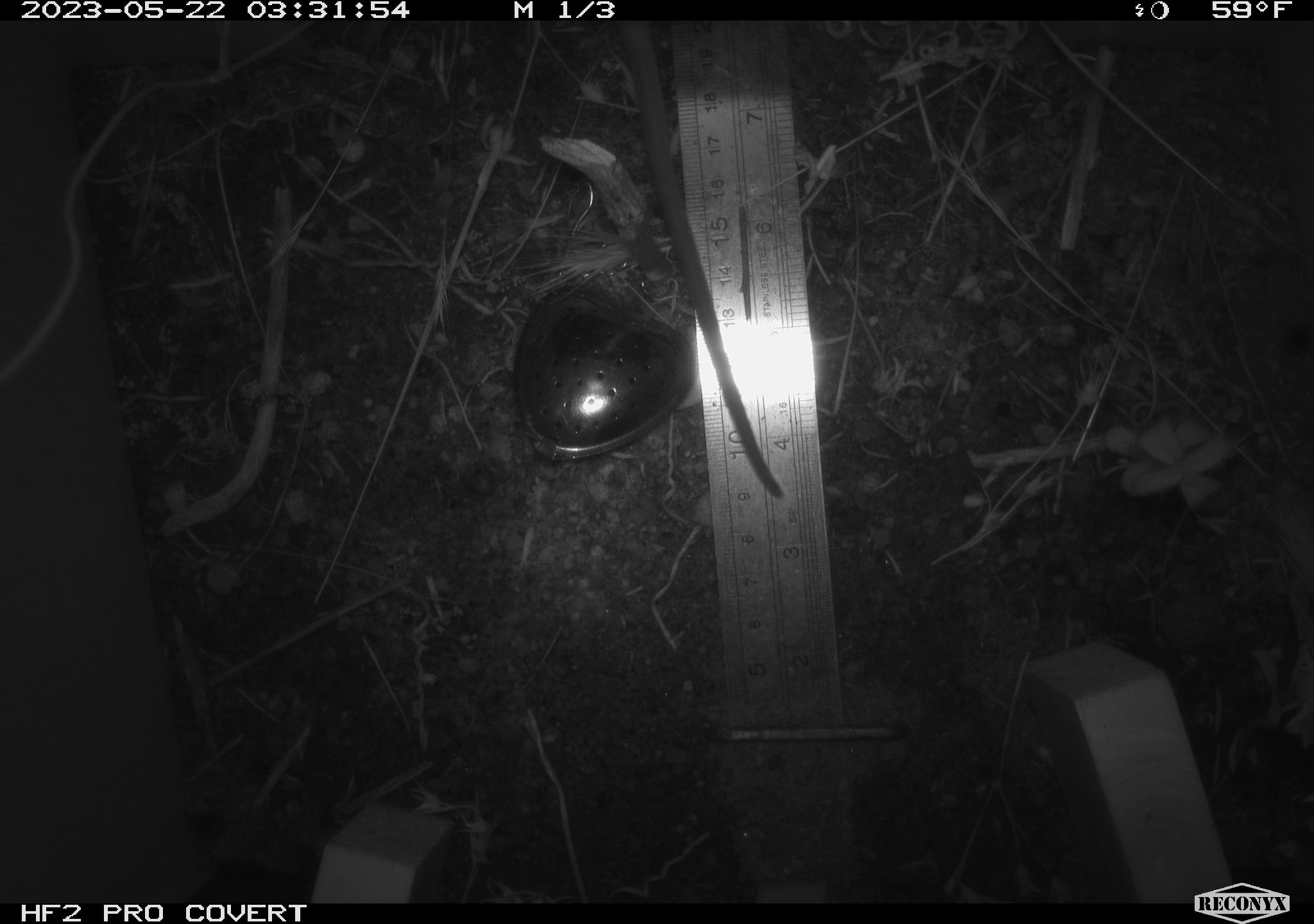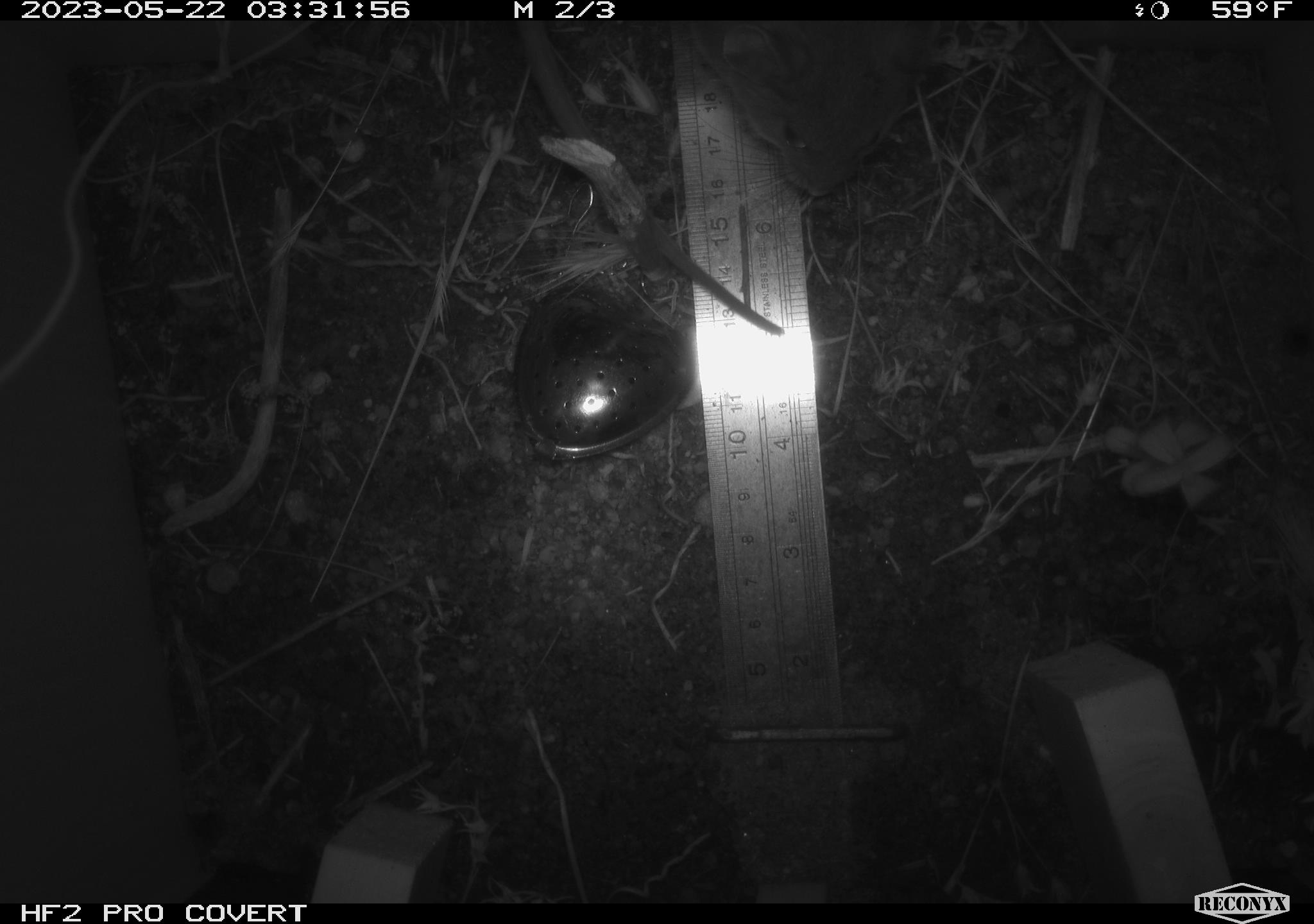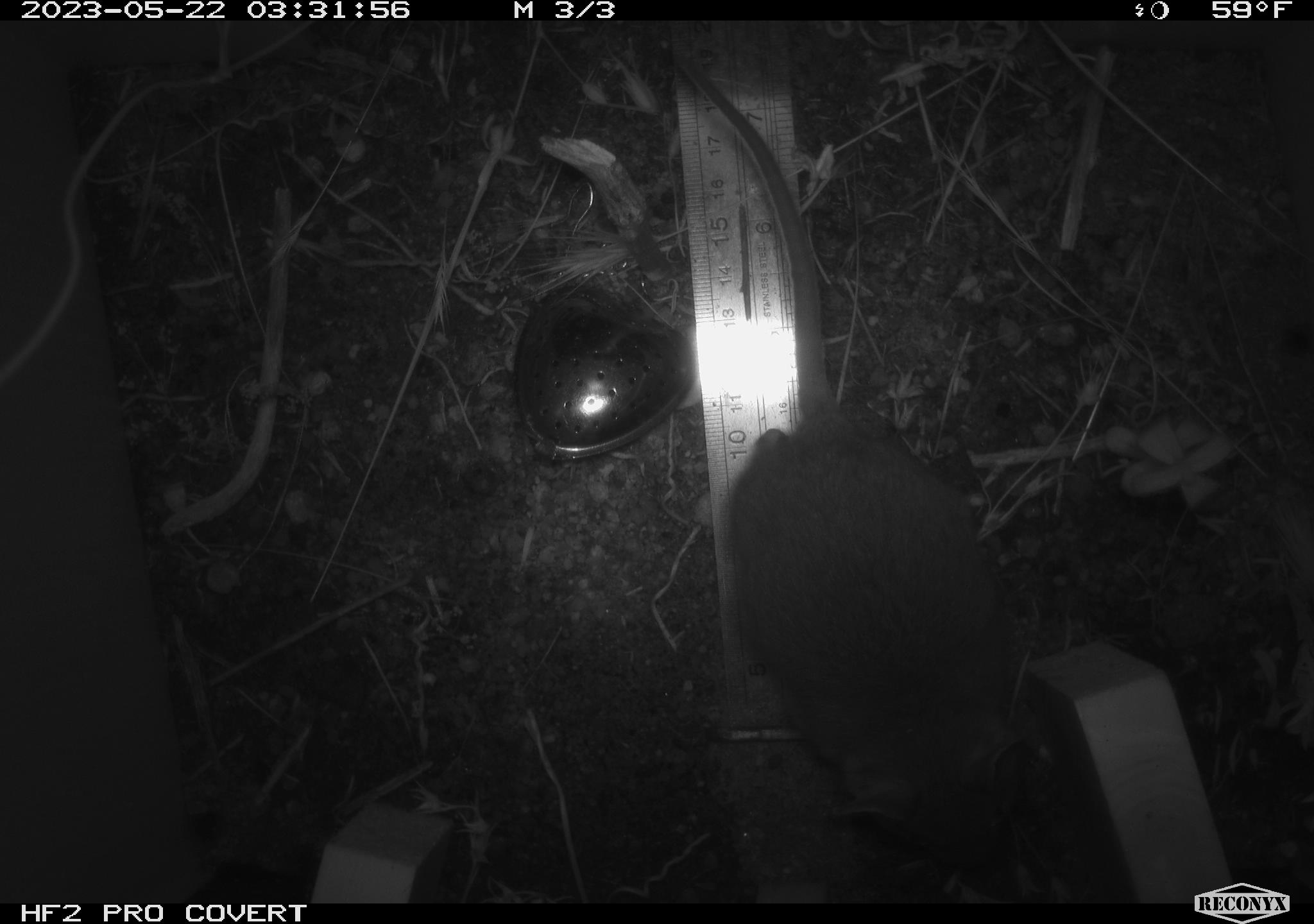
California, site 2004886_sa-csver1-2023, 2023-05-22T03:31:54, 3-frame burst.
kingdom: Animalia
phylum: Chordata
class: Mammalia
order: Rodentia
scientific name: Rodentia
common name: mouse species